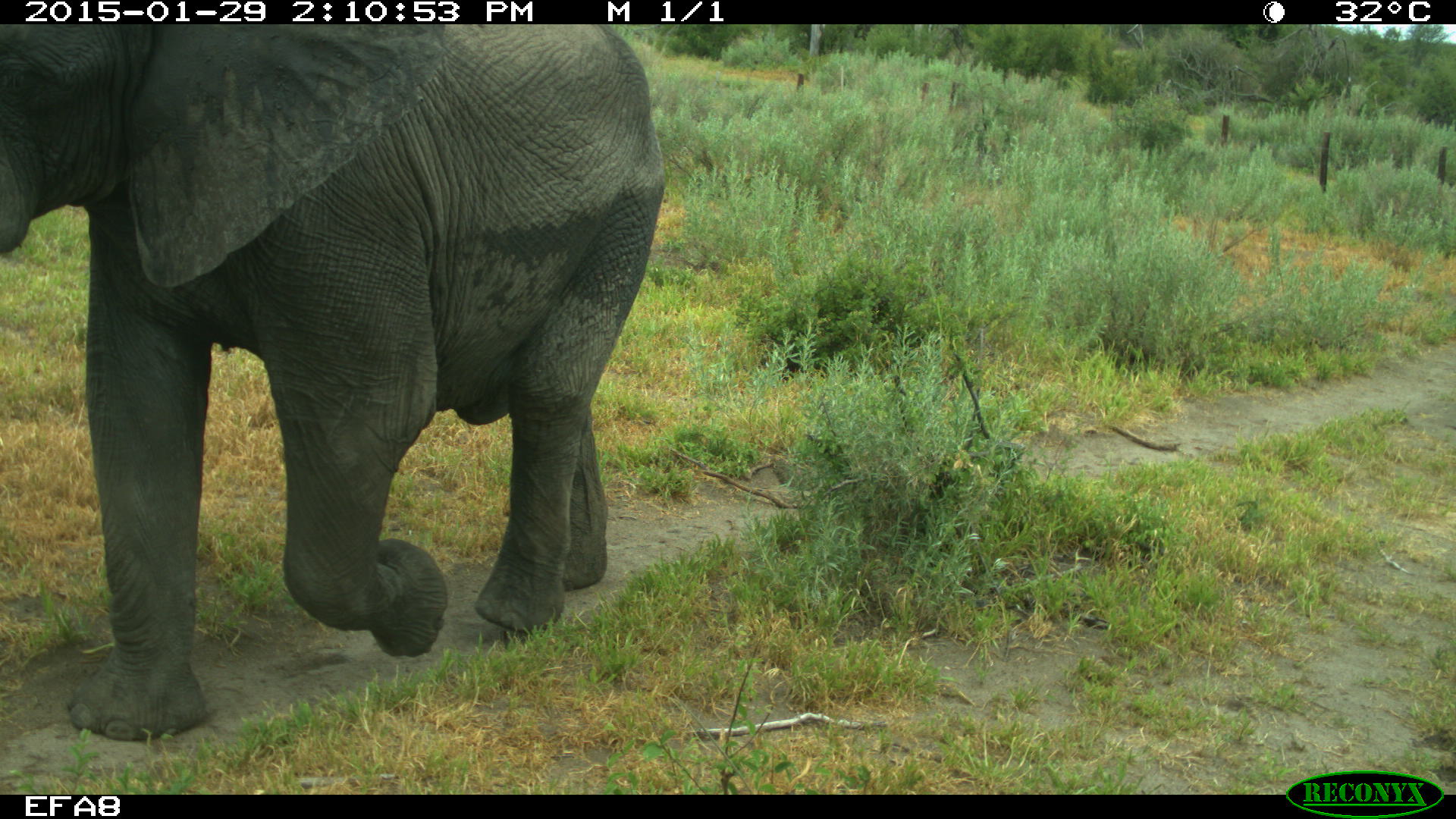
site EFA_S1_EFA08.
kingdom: Animalia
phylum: Chordata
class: Mammalia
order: Proboscidea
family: Elephantidae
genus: Loxodonta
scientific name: Loxodonta africana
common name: african bush elephant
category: elephant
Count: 1.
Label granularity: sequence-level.